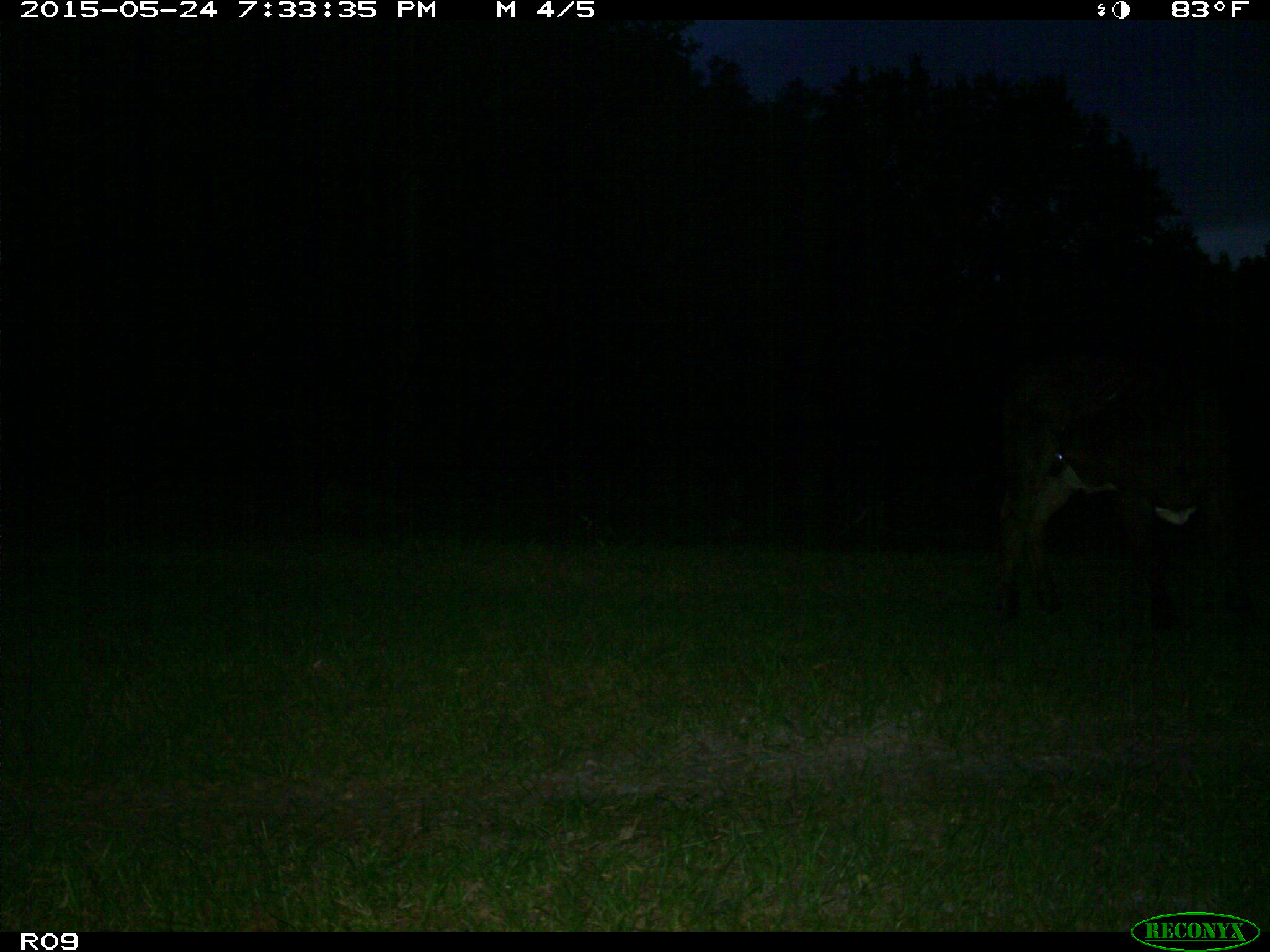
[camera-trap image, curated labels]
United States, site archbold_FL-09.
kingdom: Animalia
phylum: Chordata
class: Mammalia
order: Artiodactyla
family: Bovidae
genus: Bos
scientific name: Bos taurus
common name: domestic cow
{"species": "Bos taurus (domestic cow)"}